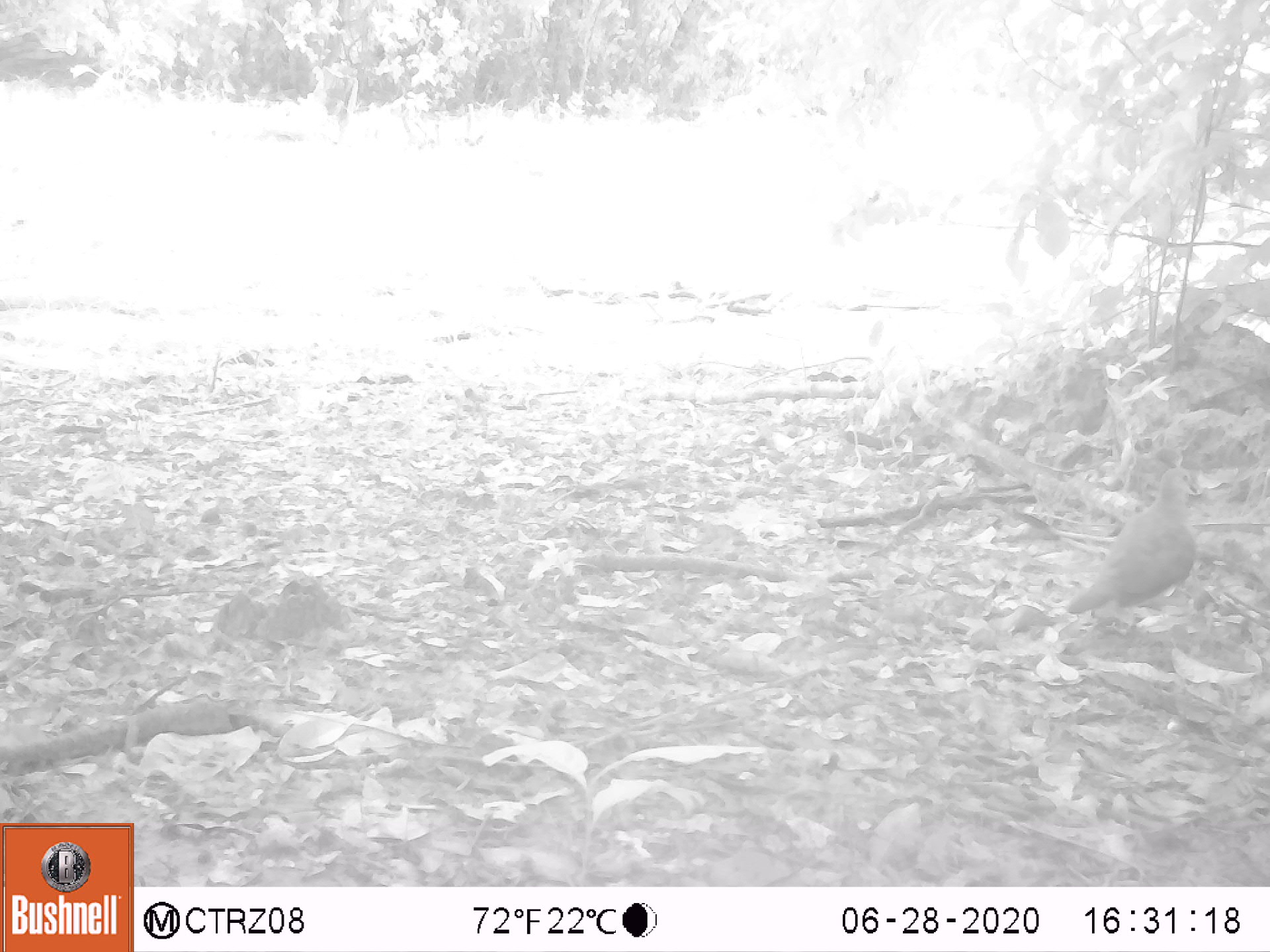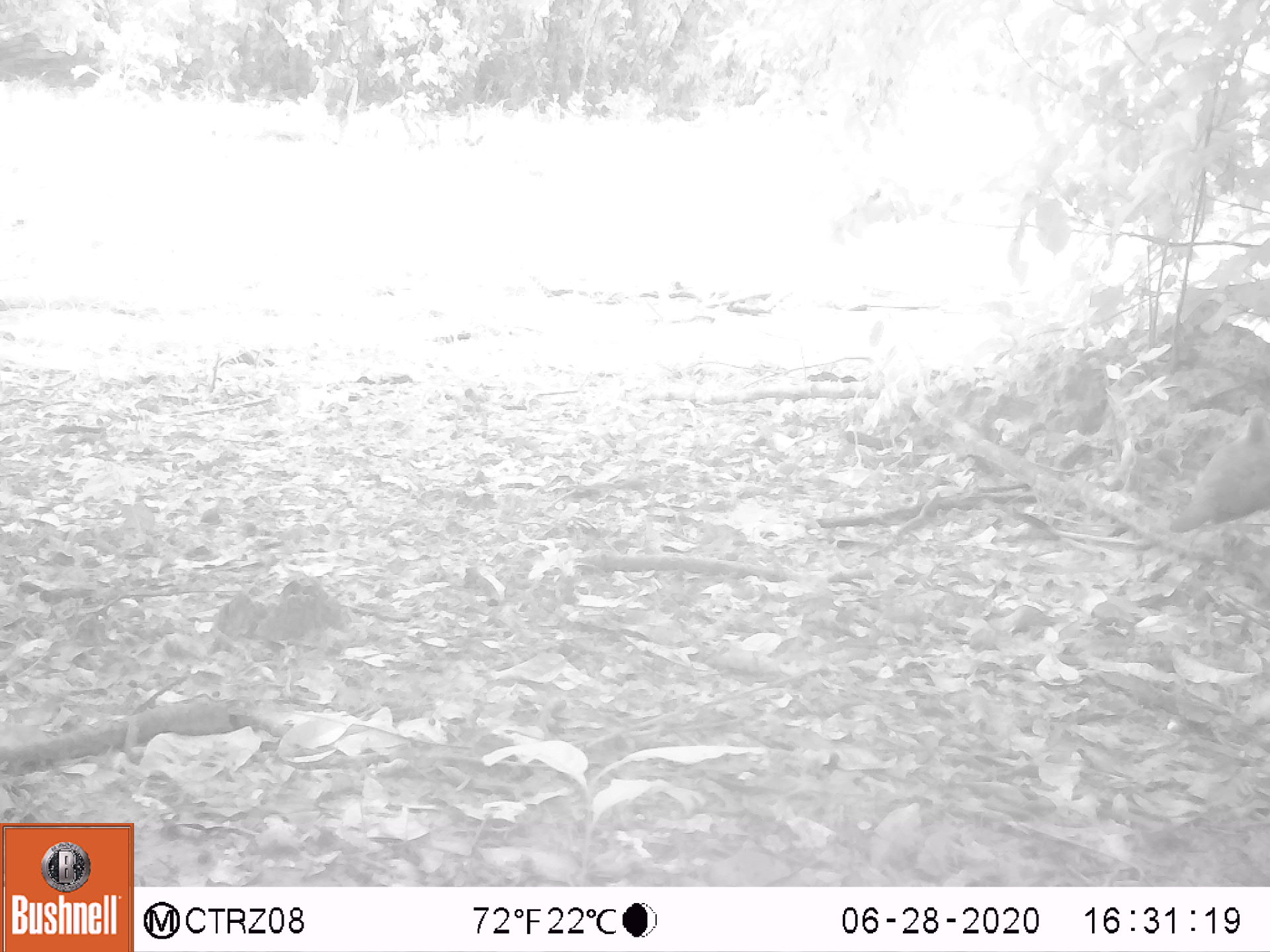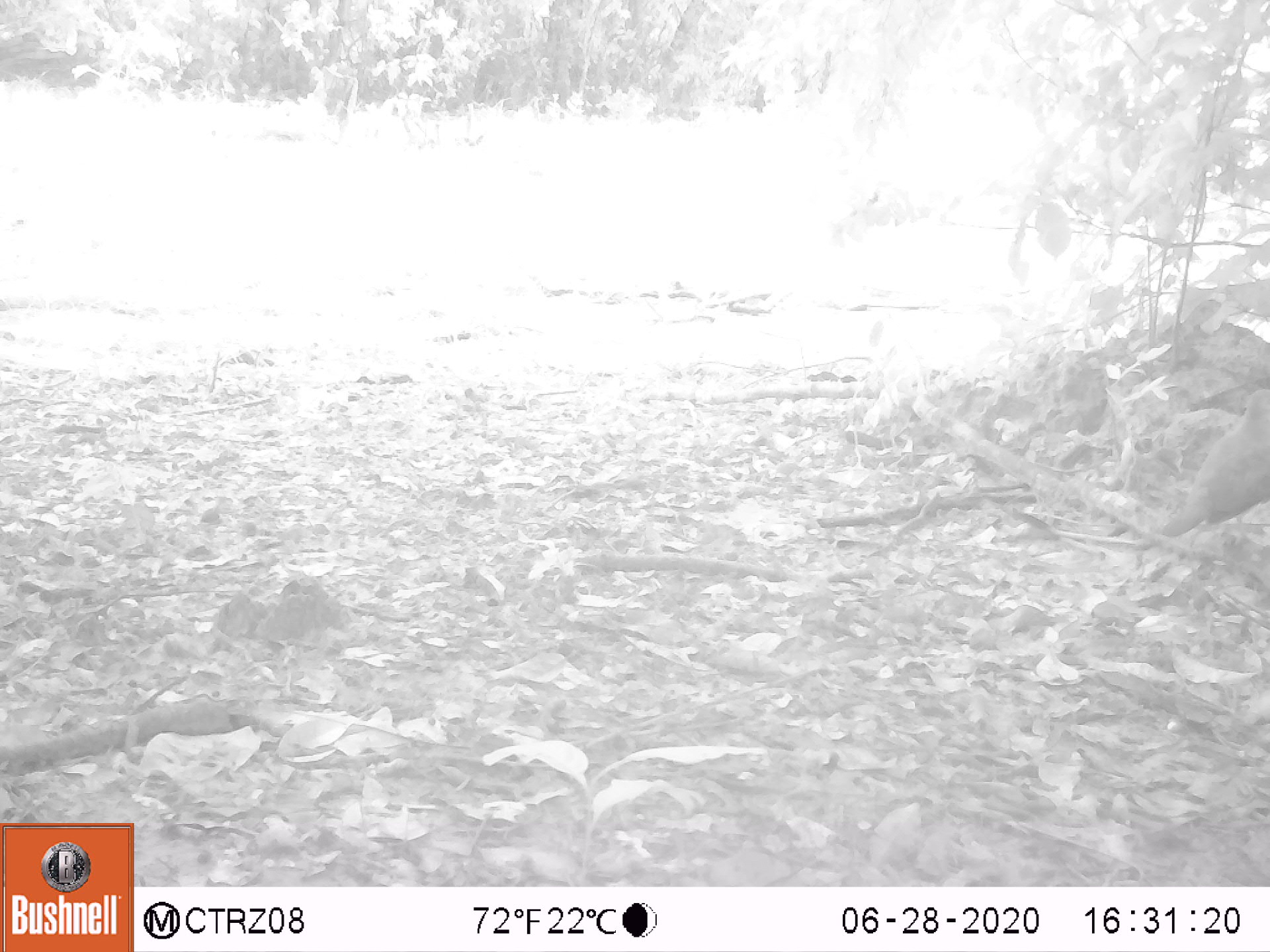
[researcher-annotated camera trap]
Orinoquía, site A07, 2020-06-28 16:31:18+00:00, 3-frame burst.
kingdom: Animalia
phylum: Chordata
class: Aves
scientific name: Aves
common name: bird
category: unknown bird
Unknown bird (bird) (Aves).